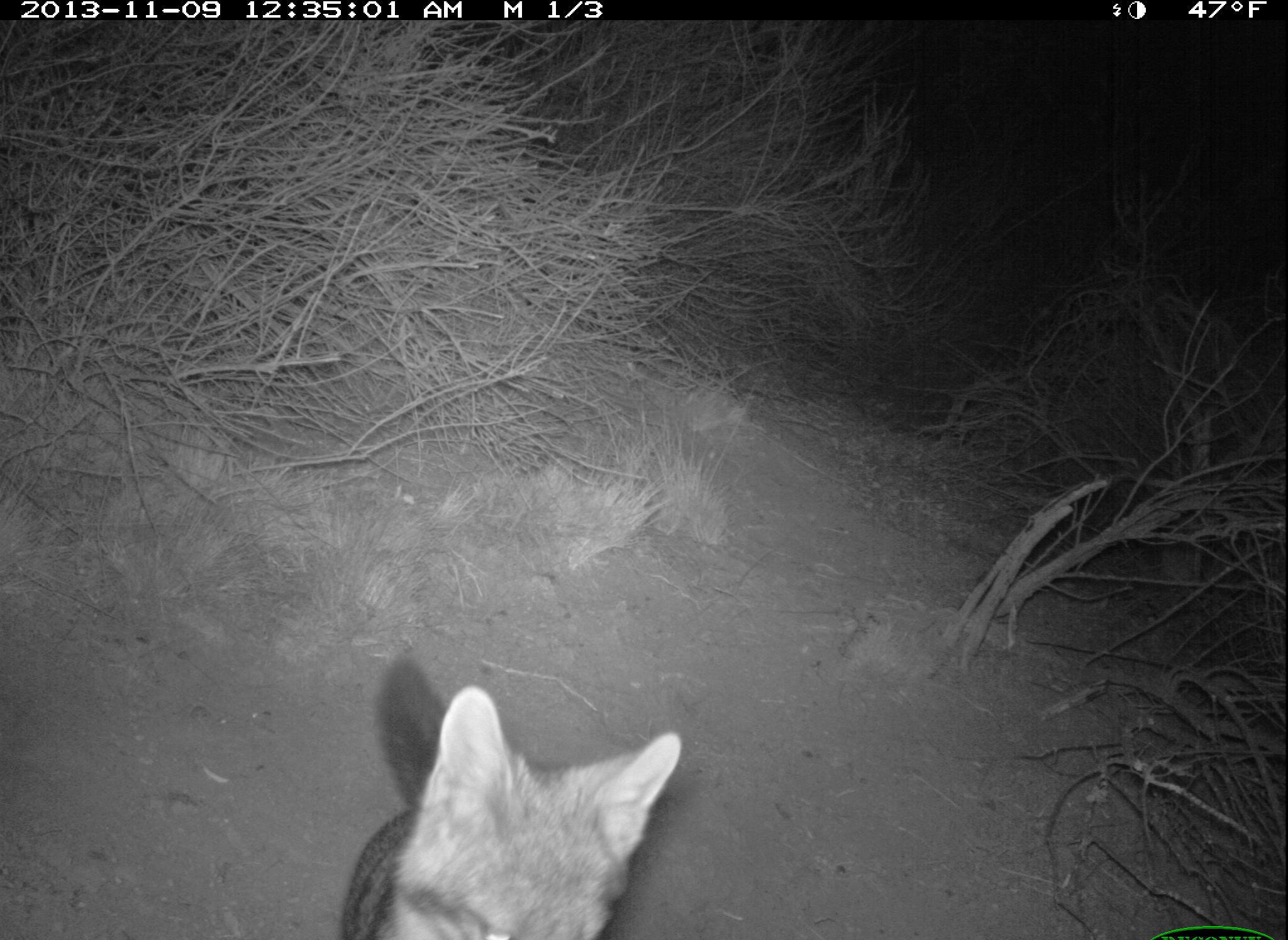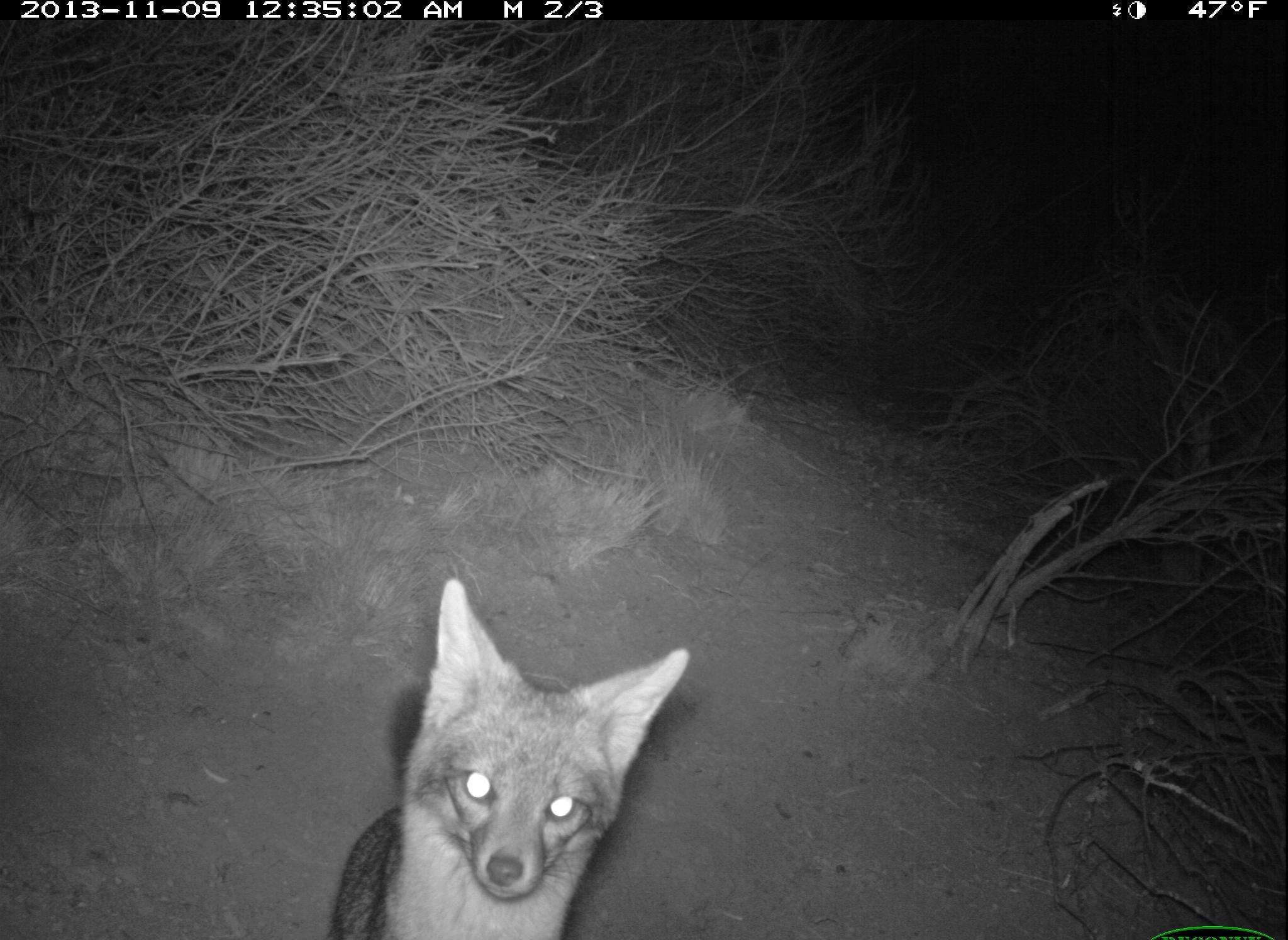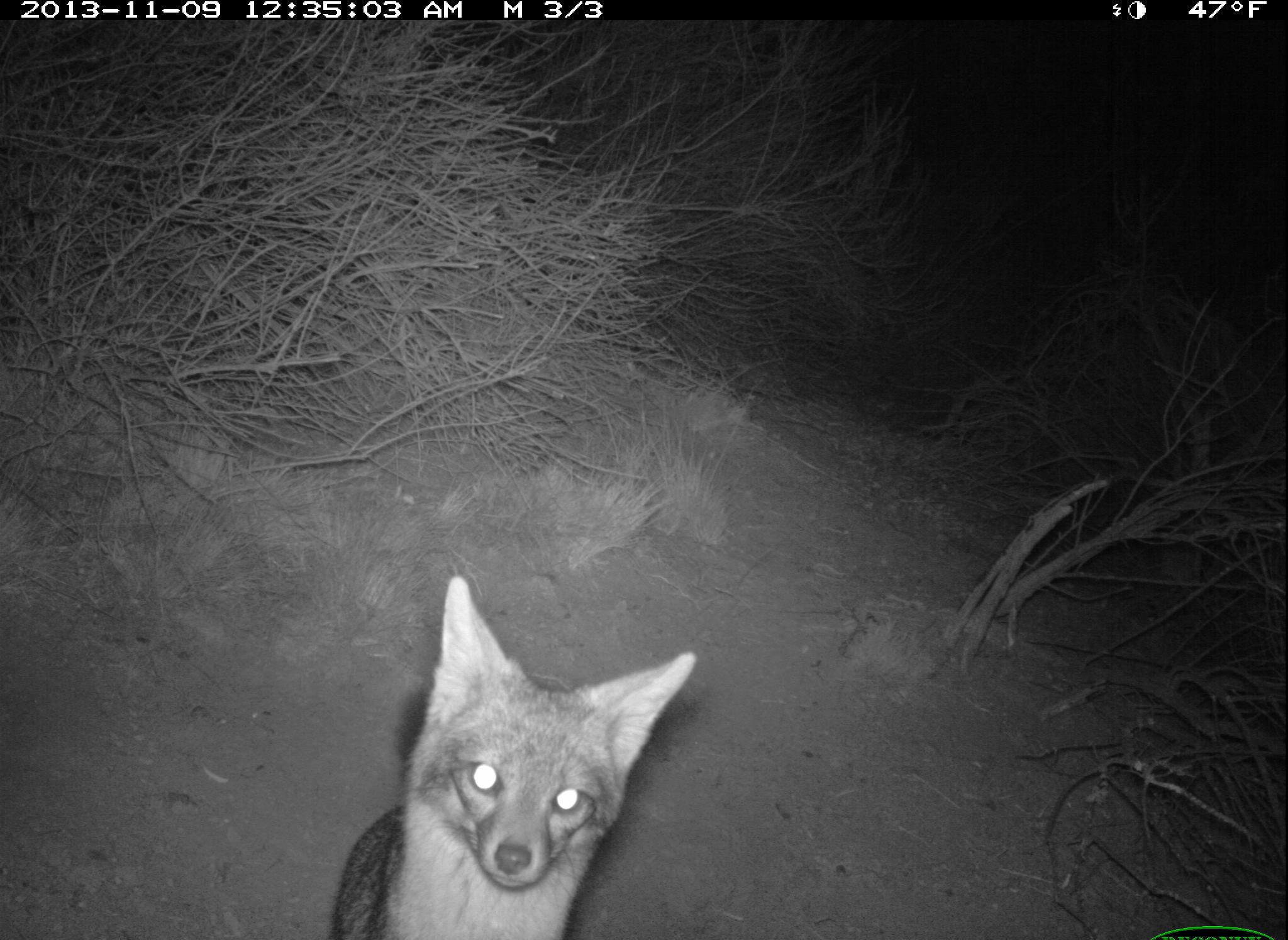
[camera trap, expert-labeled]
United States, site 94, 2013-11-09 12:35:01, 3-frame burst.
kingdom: Animalia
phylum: Chordata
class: Mammalia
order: Carnivora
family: Canidae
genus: Urocyon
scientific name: Urocyon cinereoargenteus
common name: gray fox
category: fox